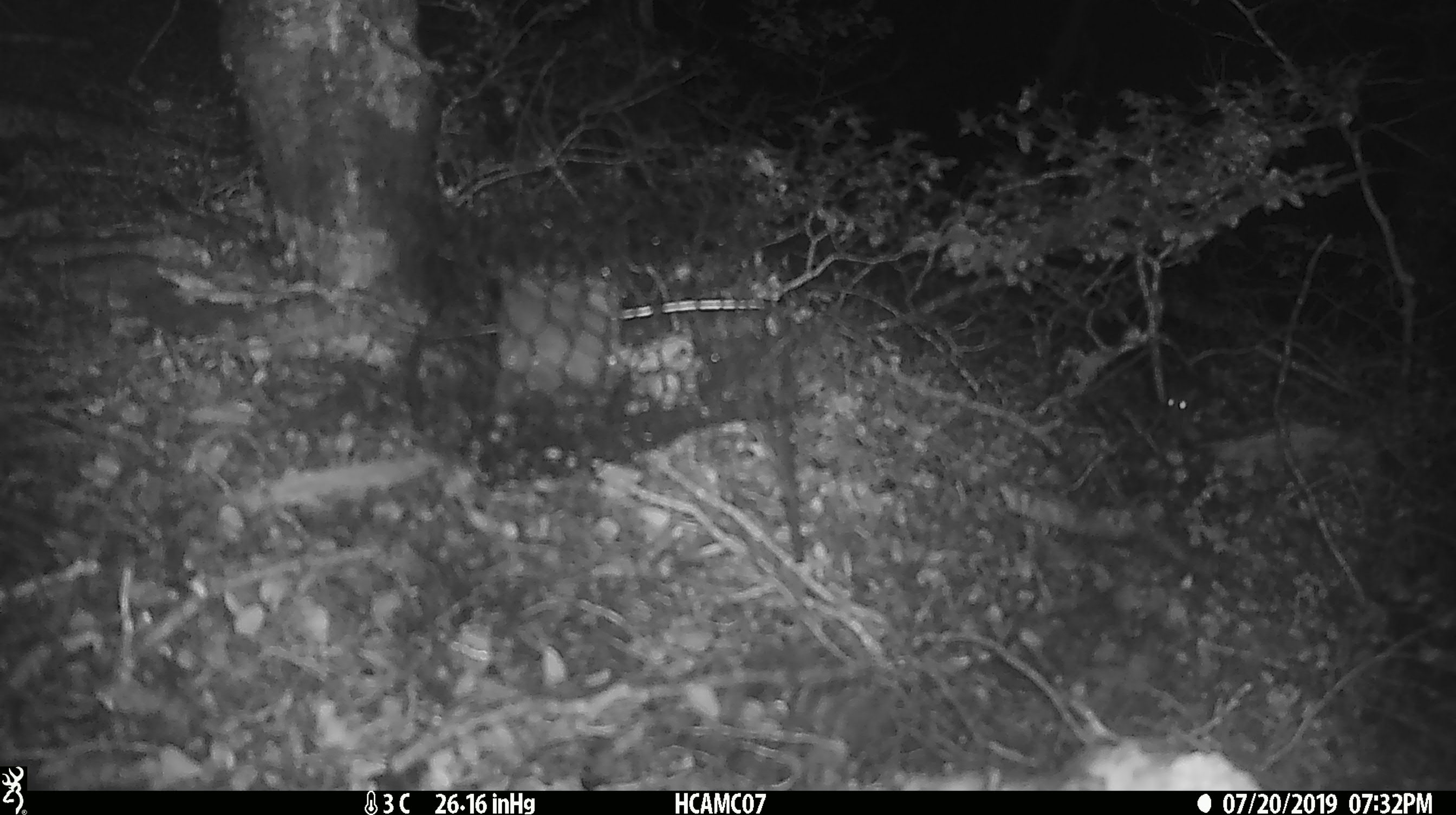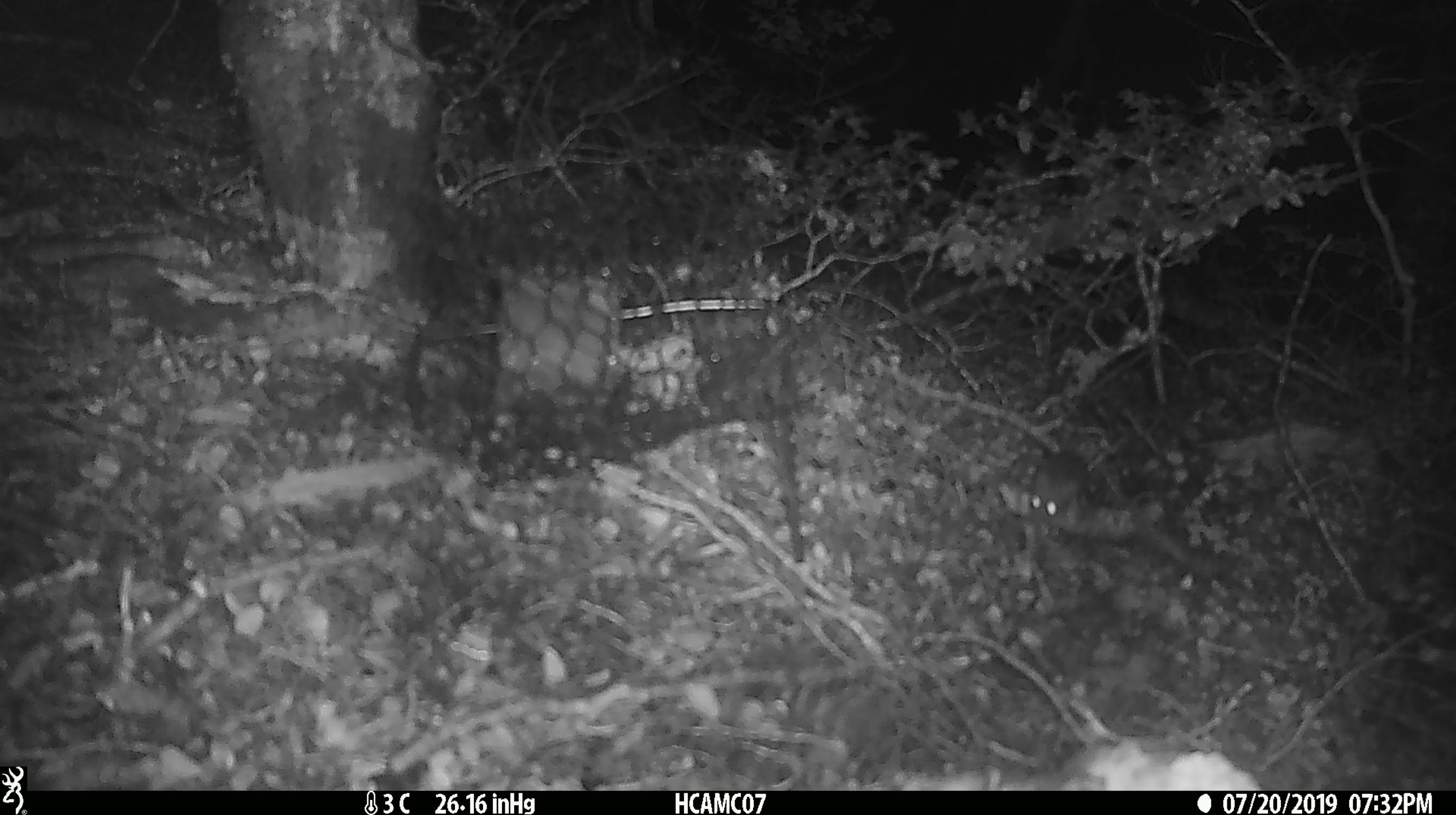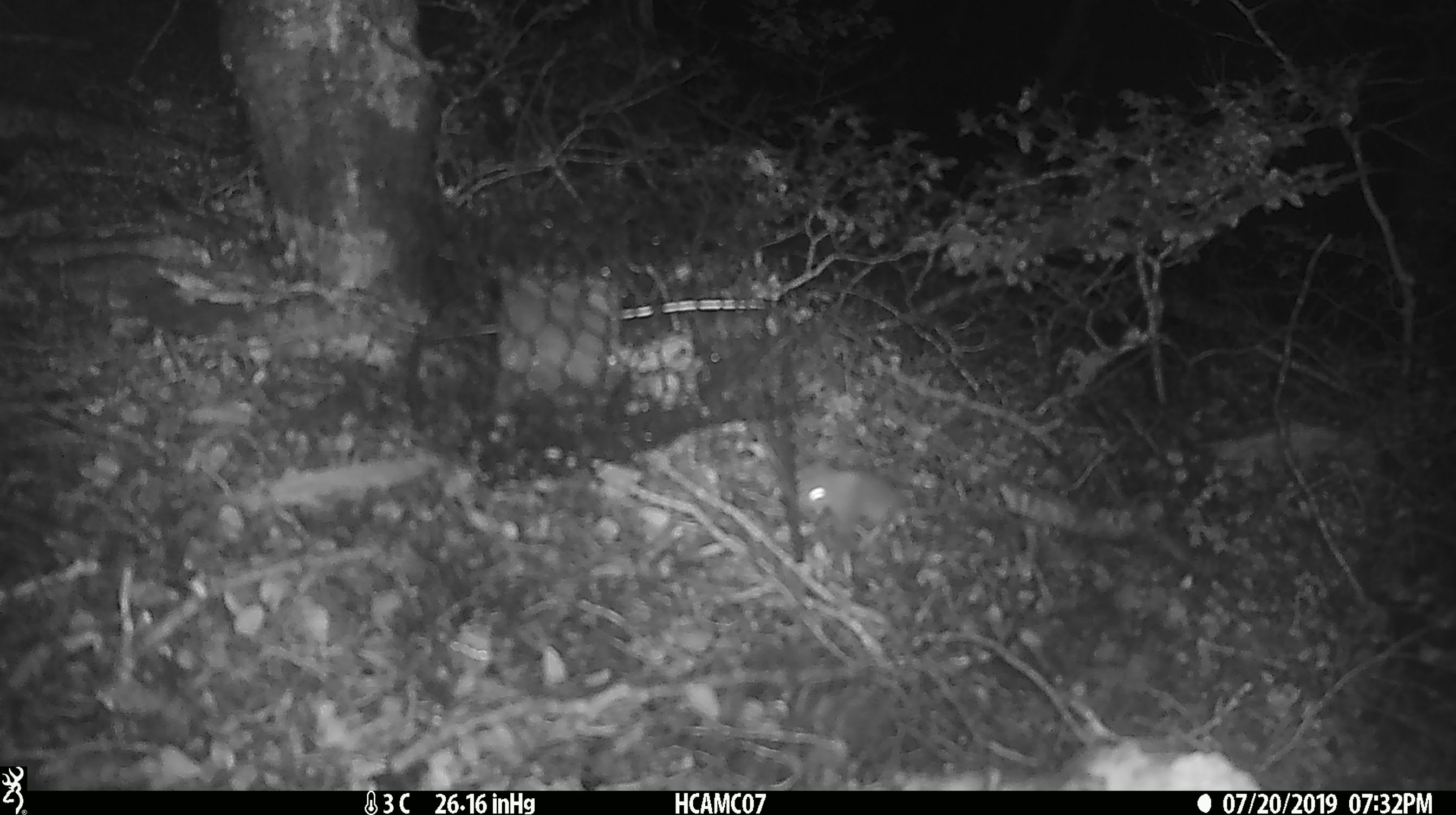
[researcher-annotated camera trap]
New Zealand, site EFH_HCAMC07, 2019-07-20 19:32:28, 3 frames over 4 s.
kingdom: Animalia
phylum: Chordata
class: Mammalia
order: Rodentia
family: Muridae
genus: Mus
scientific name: Mus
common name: mouse